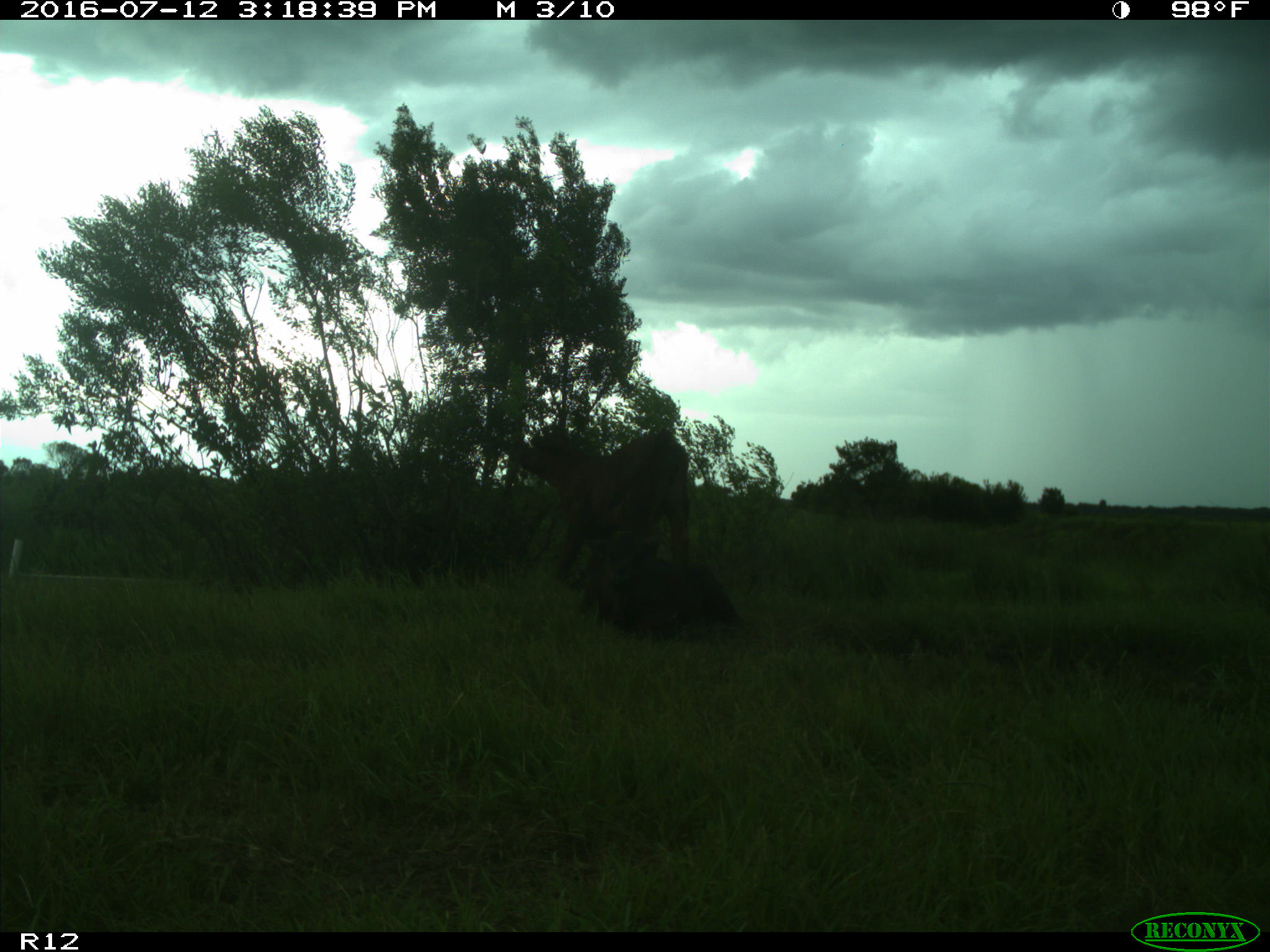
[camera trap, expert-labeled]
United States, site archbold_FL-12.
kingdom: Animalia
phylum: Chordata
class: Mammalia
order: Artiodactyla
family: Bovidae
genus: Bos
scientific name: Bos taurus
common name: domestic cow